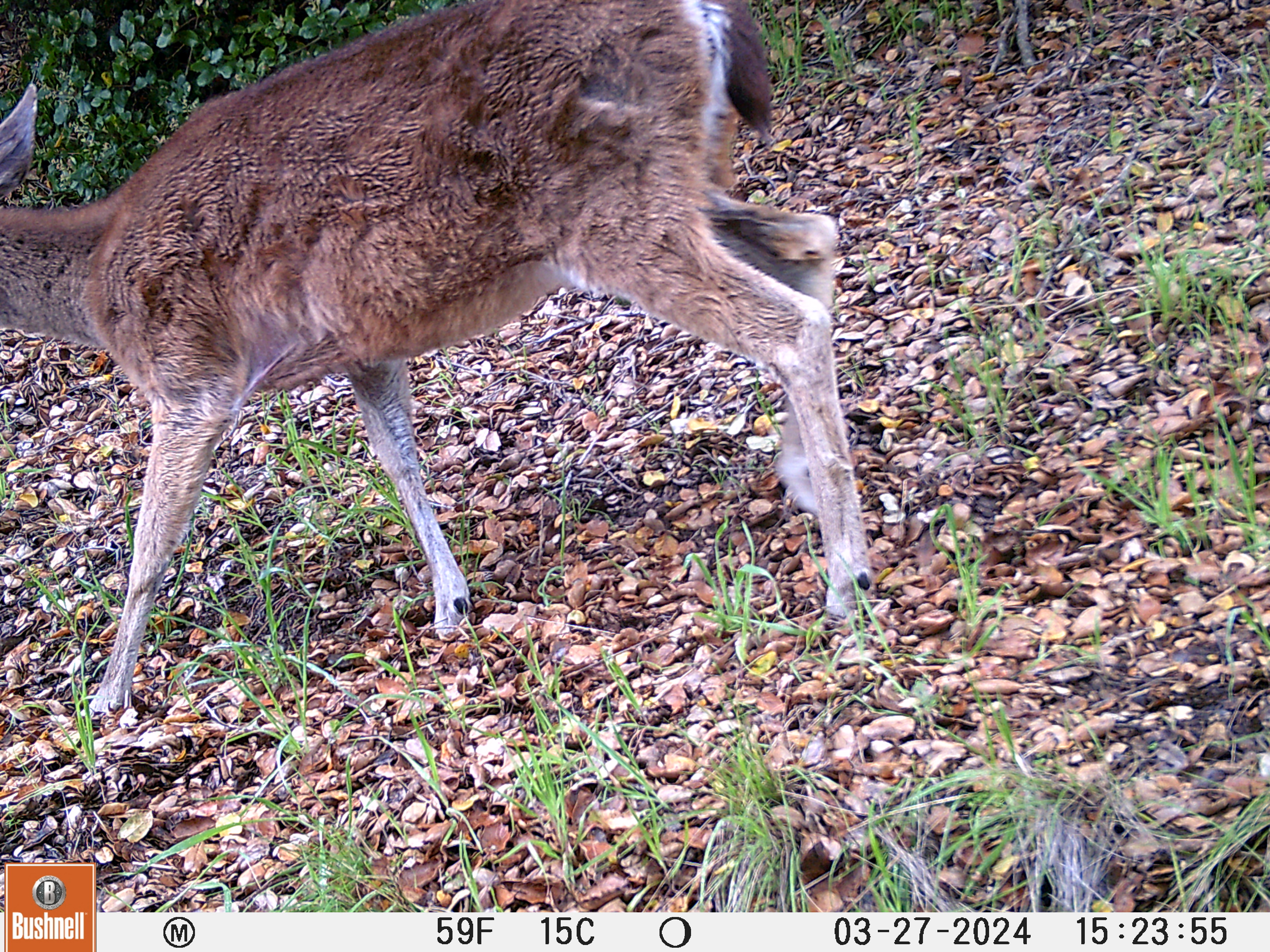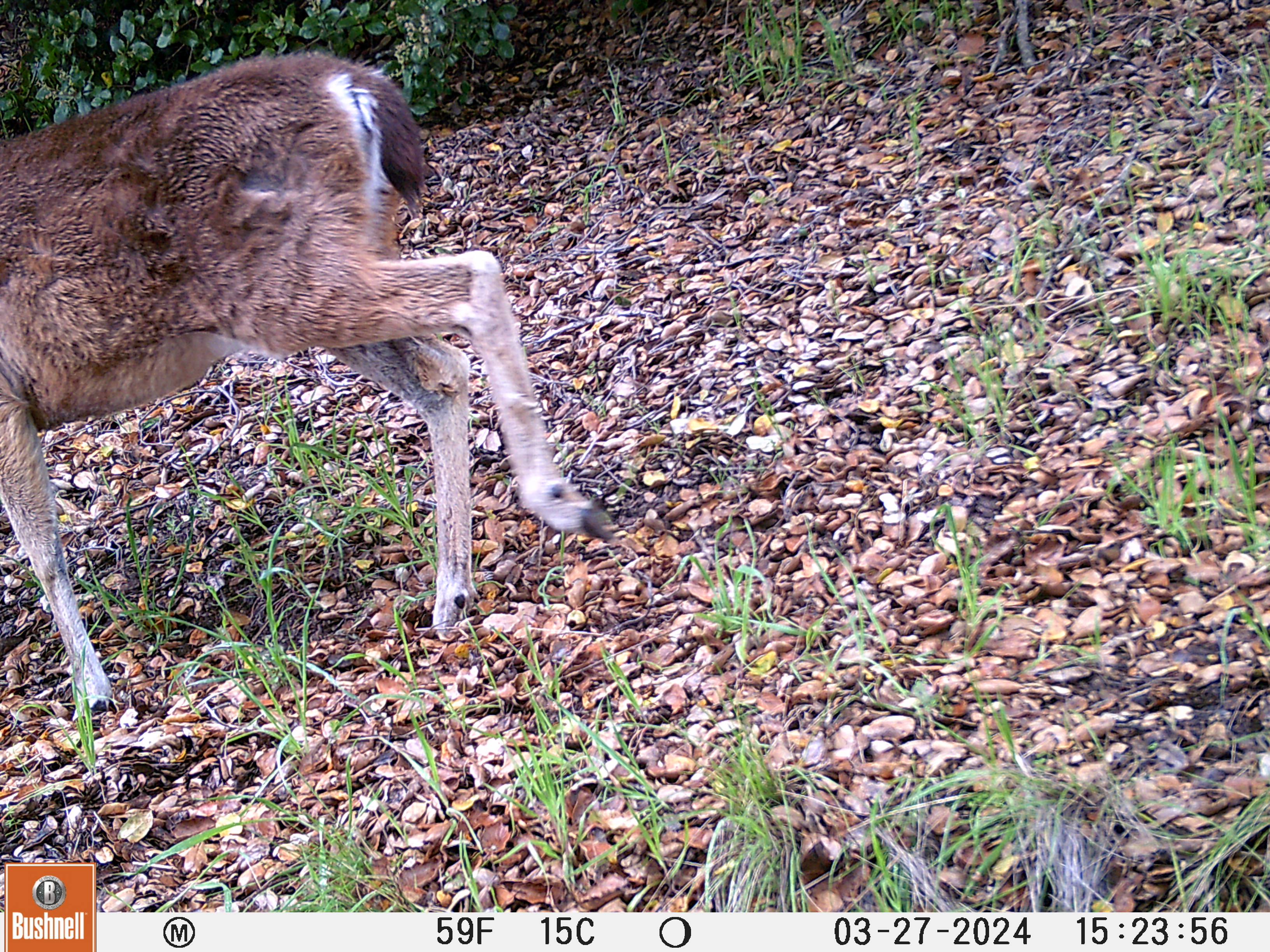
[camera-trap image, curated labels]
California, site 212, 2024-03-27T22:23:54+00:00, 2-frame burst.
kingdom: Animalia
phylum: Chordata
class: Mammalia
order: Artiodactyla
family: Cervidae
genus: Odocoileus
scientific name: Odocoileus hemionus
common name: mule deer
Mule deer (Odocoileus hemionus).